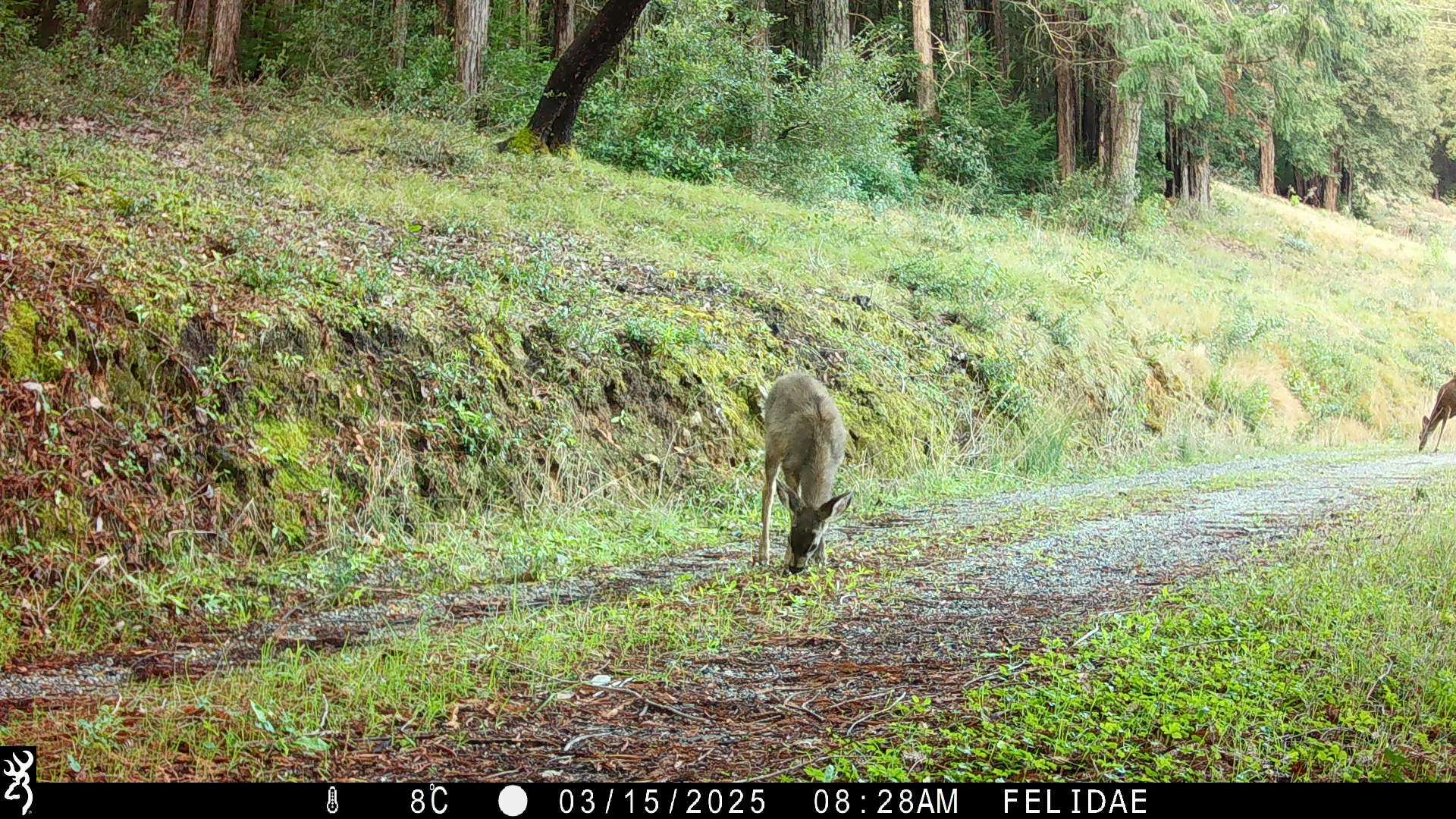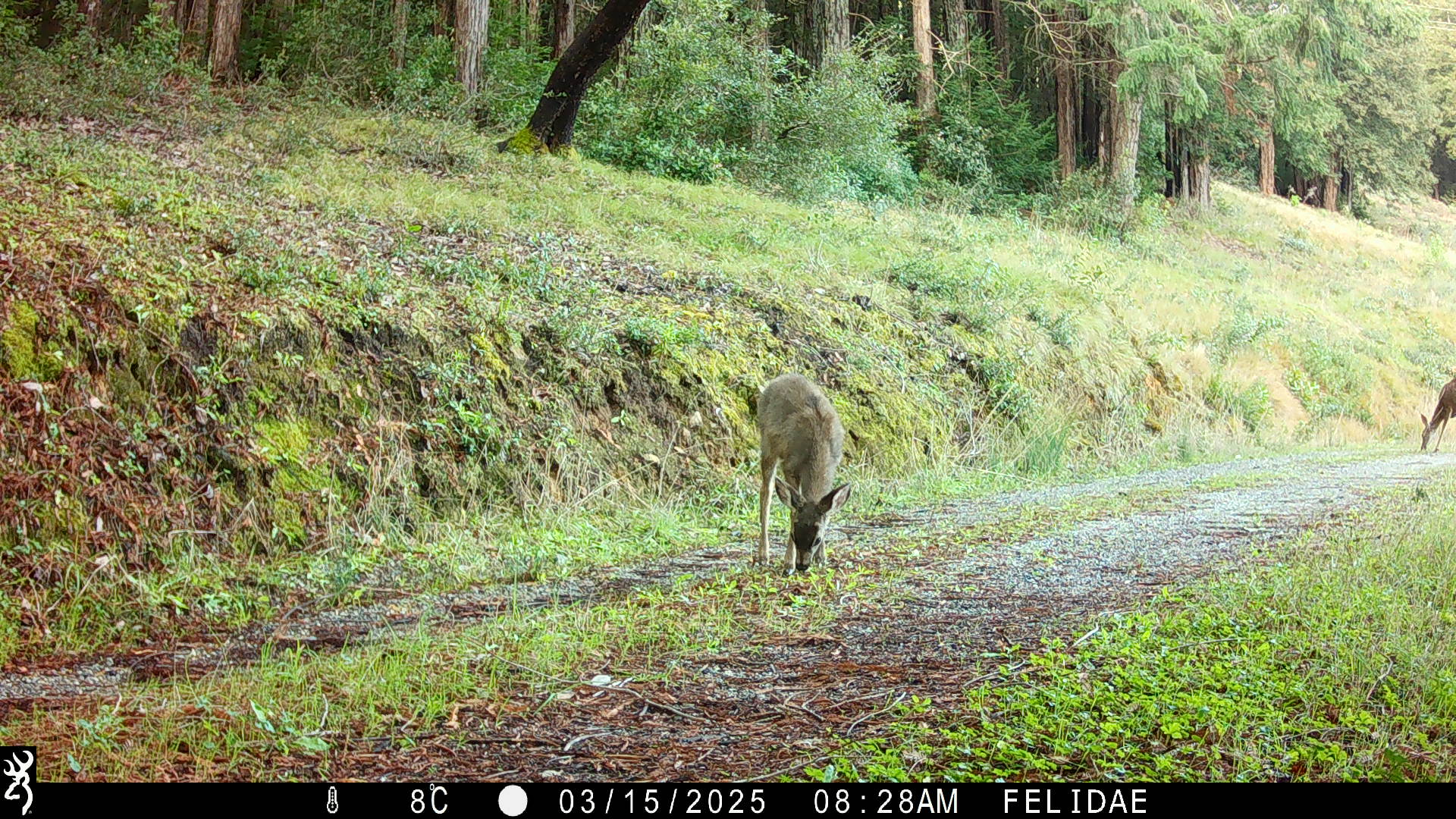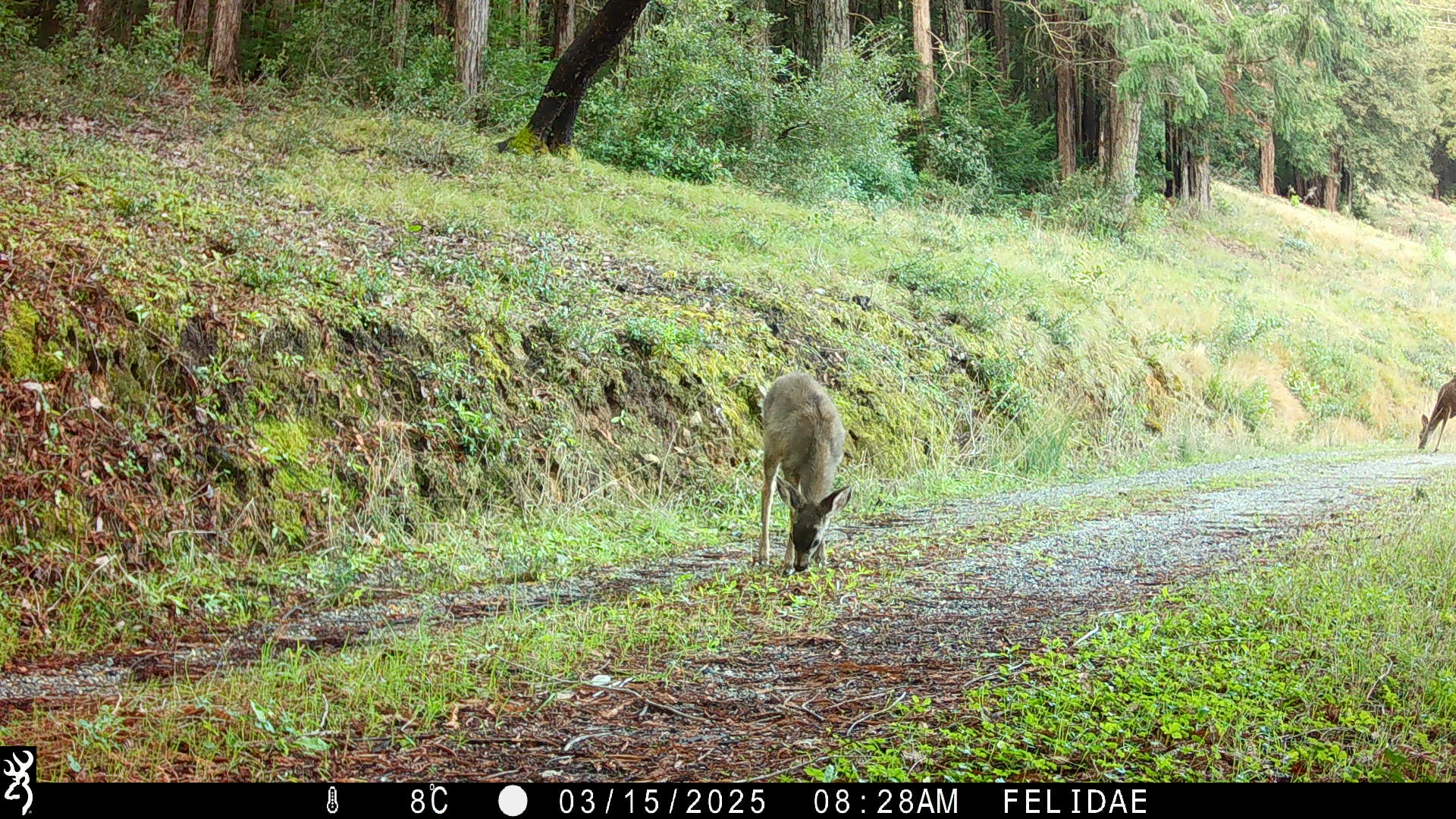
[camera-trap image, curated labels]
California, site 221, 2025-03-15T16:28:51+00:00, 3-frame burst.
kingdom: Animalia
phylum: Chordata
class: Mammalia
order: Artiodactyla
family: Cervidae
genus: Odocoileus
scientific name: Odocoileus hemionus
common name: mule deer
Mule deer (Odocoileus hemionus).